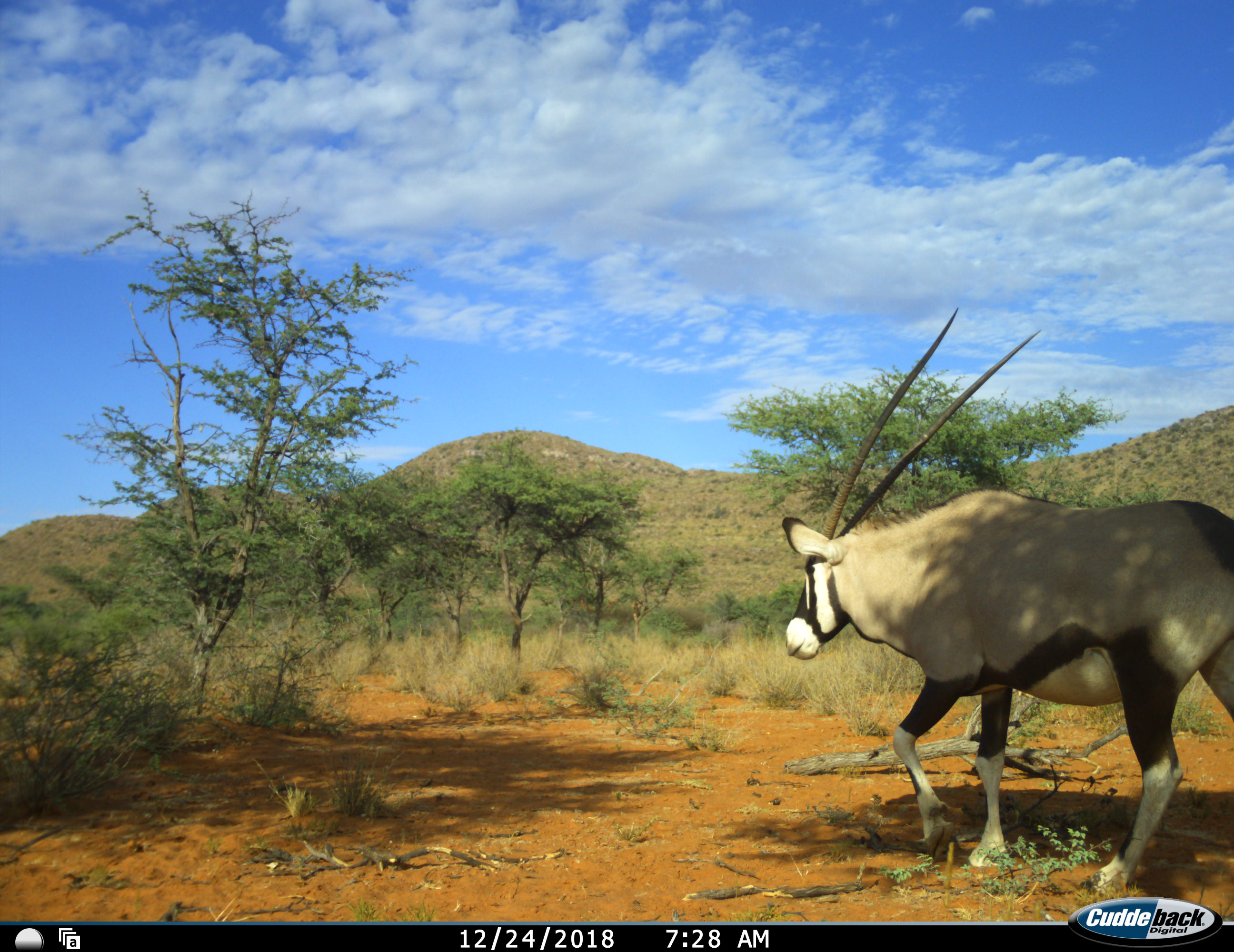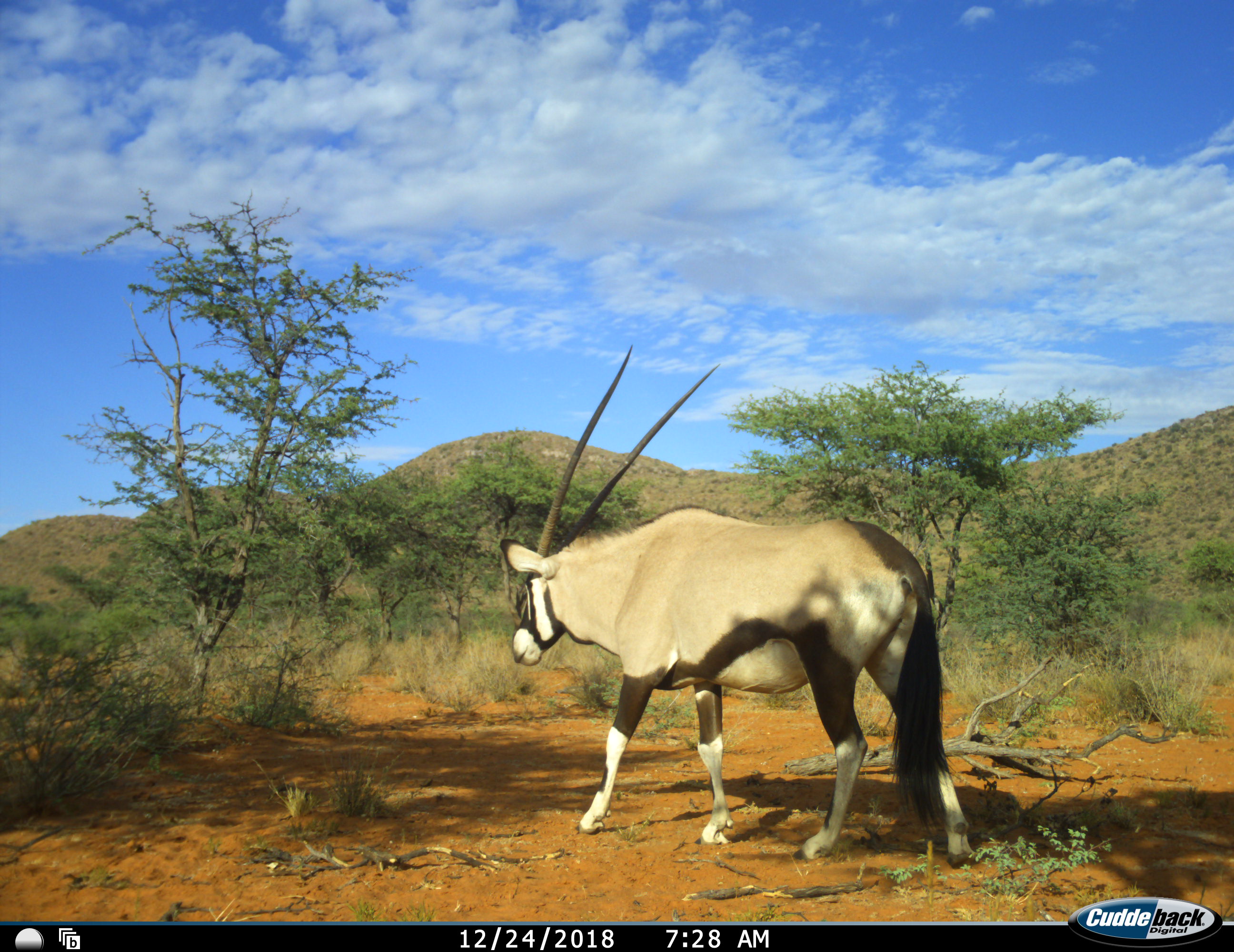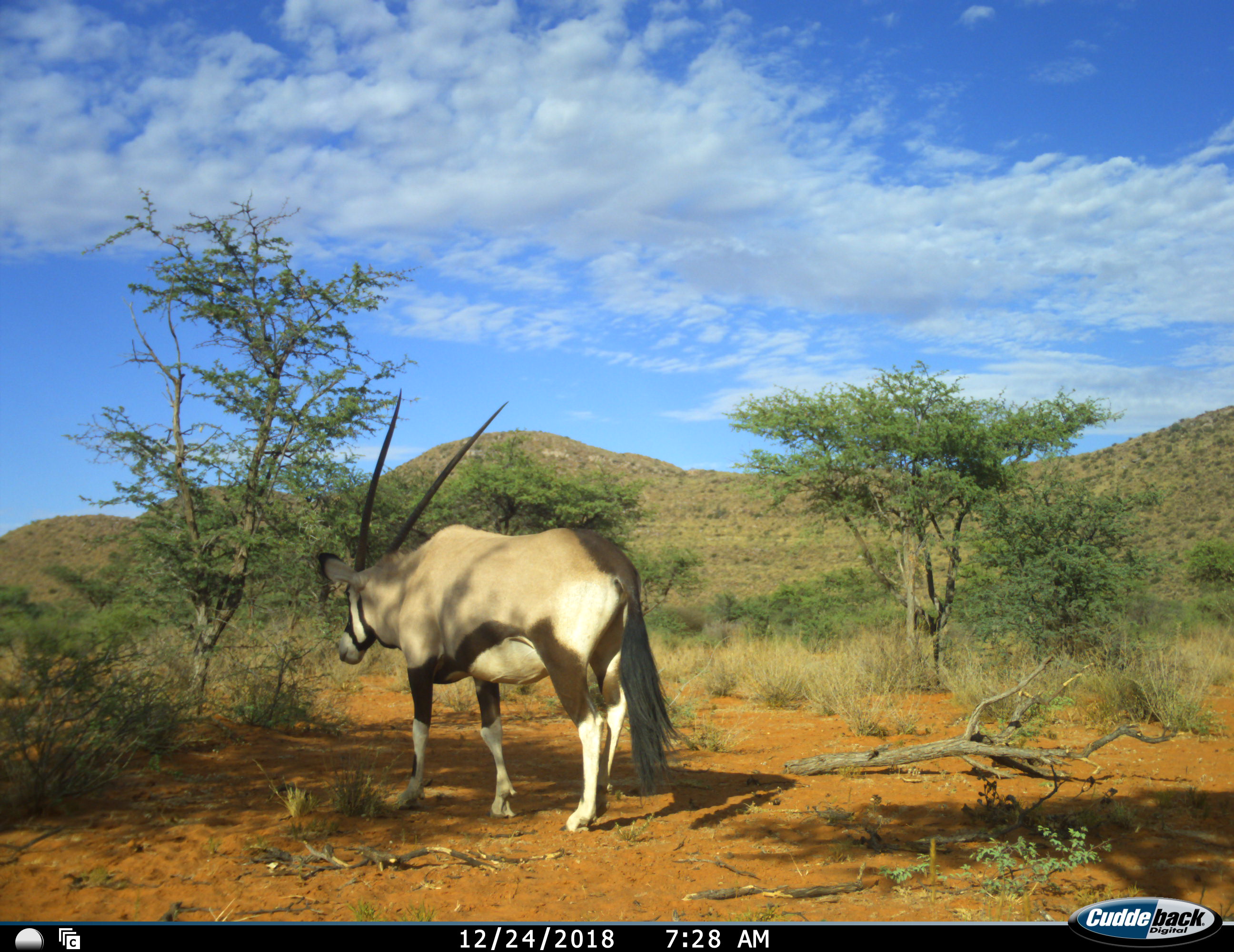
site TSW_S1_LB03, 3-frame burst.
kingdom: Animalia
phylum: Chordata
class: Mammalia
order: Artiodactyla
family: Bovidae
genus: Oryx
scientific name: Oryx gazella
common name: gemsbok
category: oryx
Oryx (gemsbok) (Oryx gazella), count 1. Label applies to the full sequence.